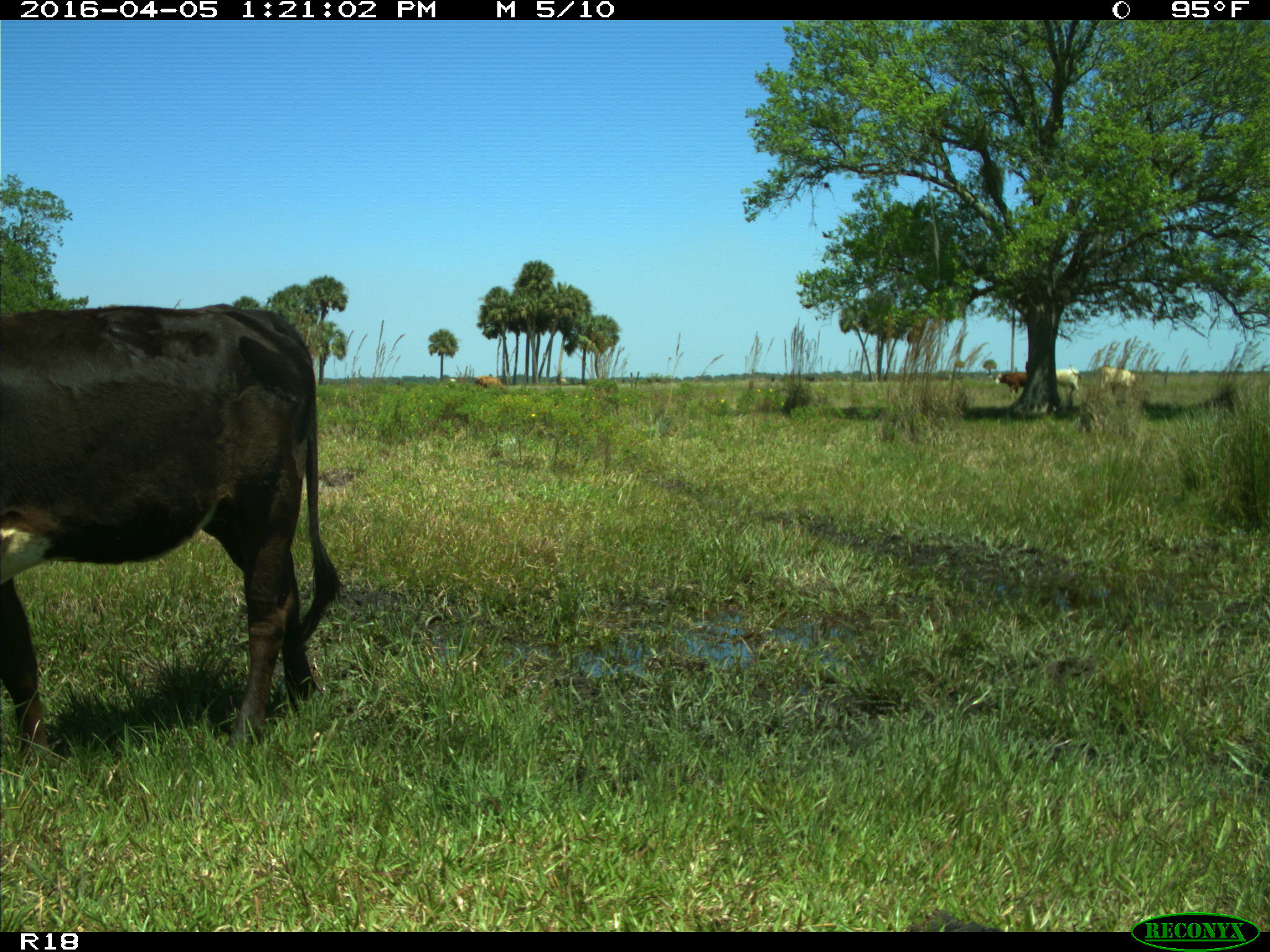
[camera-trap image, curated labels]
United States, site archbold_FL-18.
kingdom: Animalia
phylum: Chordata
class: Mammalia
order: Artiodactyla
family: Bovidae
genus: Bos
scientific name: Bos taurus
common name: domestic cow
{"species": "Bos taurus (domestic cow)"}